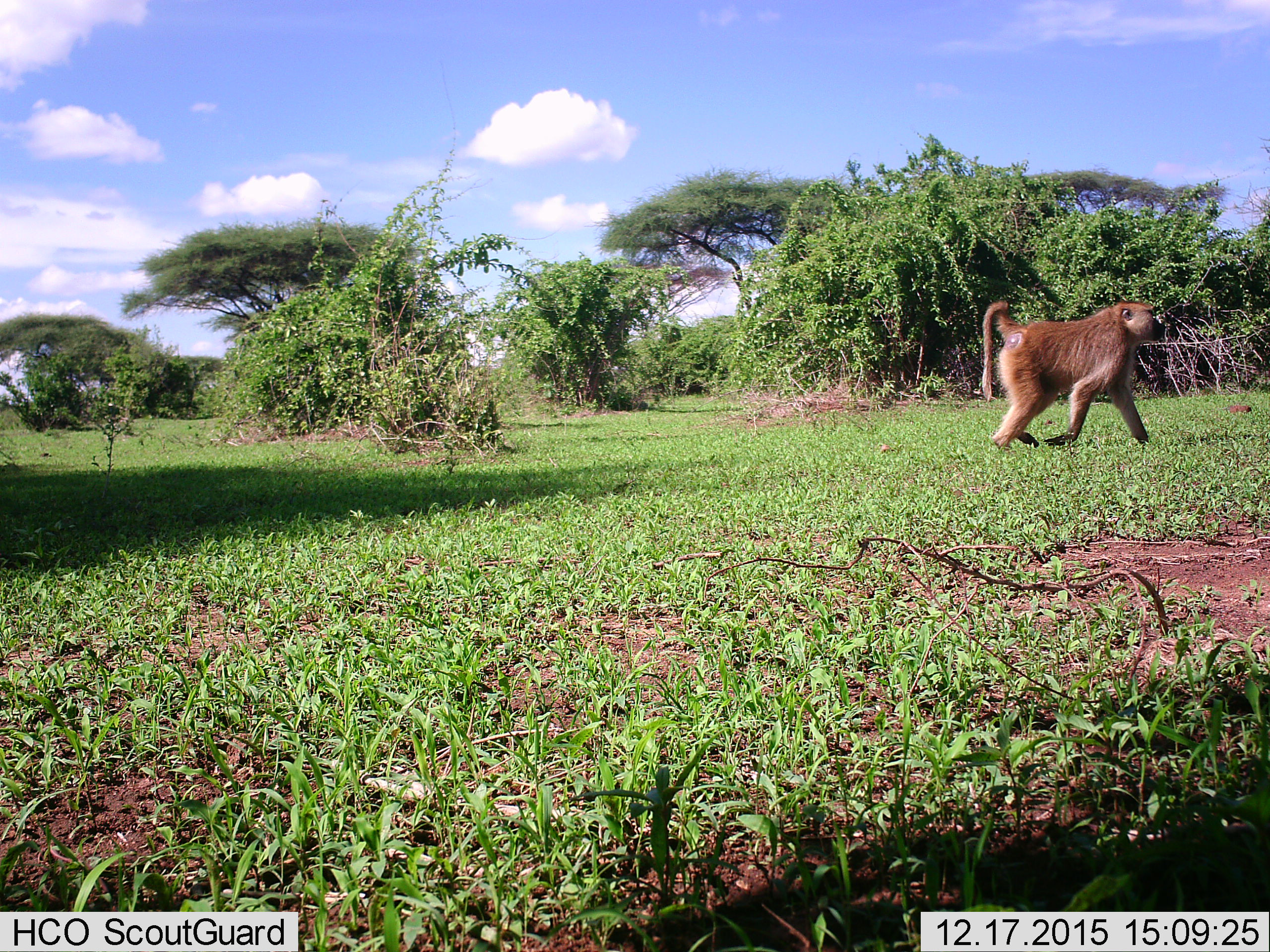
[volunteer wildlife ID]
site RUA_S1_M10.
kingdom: Animalia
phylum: Chordata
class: Mammalia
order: Primates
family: Cercopithecidae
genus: Papio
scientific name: Papio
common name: baboon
Baboon (Papio), count 1. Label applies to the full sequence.